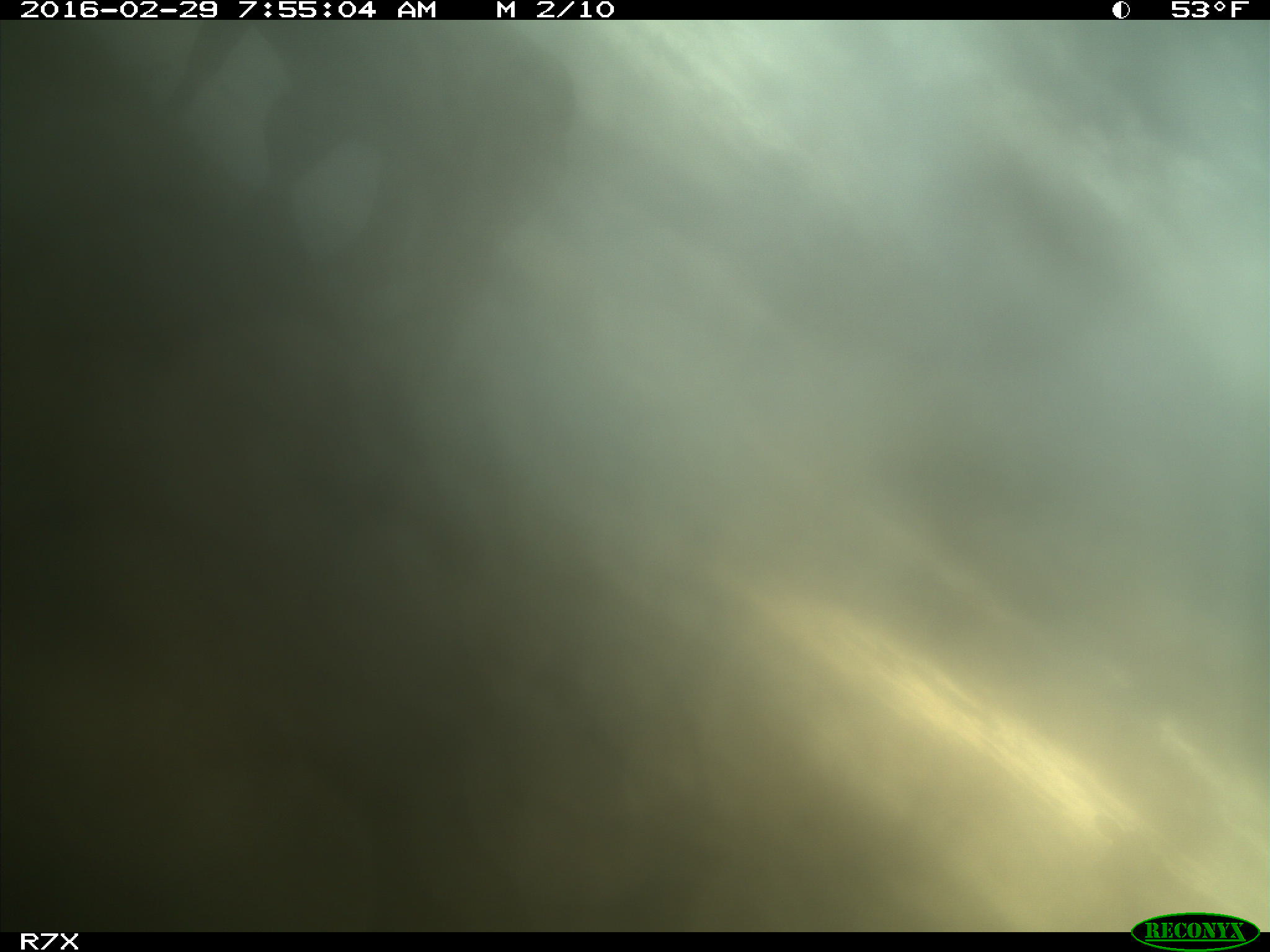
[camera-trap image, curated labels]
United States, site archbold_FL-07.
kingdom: Animalia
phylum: Chordata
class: Mammalia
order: Artiodactyla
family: Bovidae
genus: Bos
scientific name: Bos taurus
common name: domestic cow